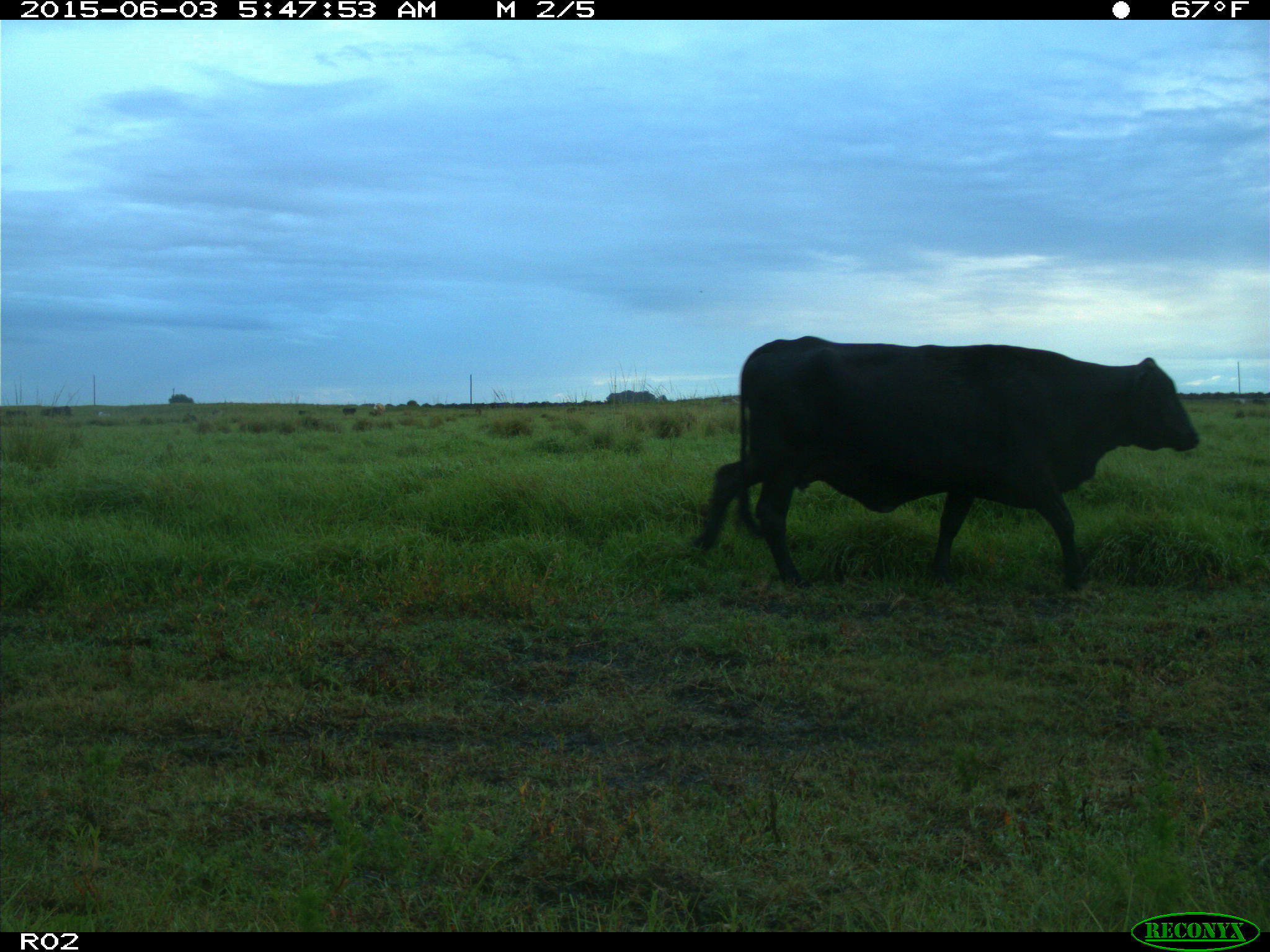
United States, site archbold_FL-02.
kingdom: Animalia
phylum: Chordata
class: Mammalia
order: Artiodactyla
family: Bovidae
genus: Bos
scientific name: Bos taurus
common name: domestic cow